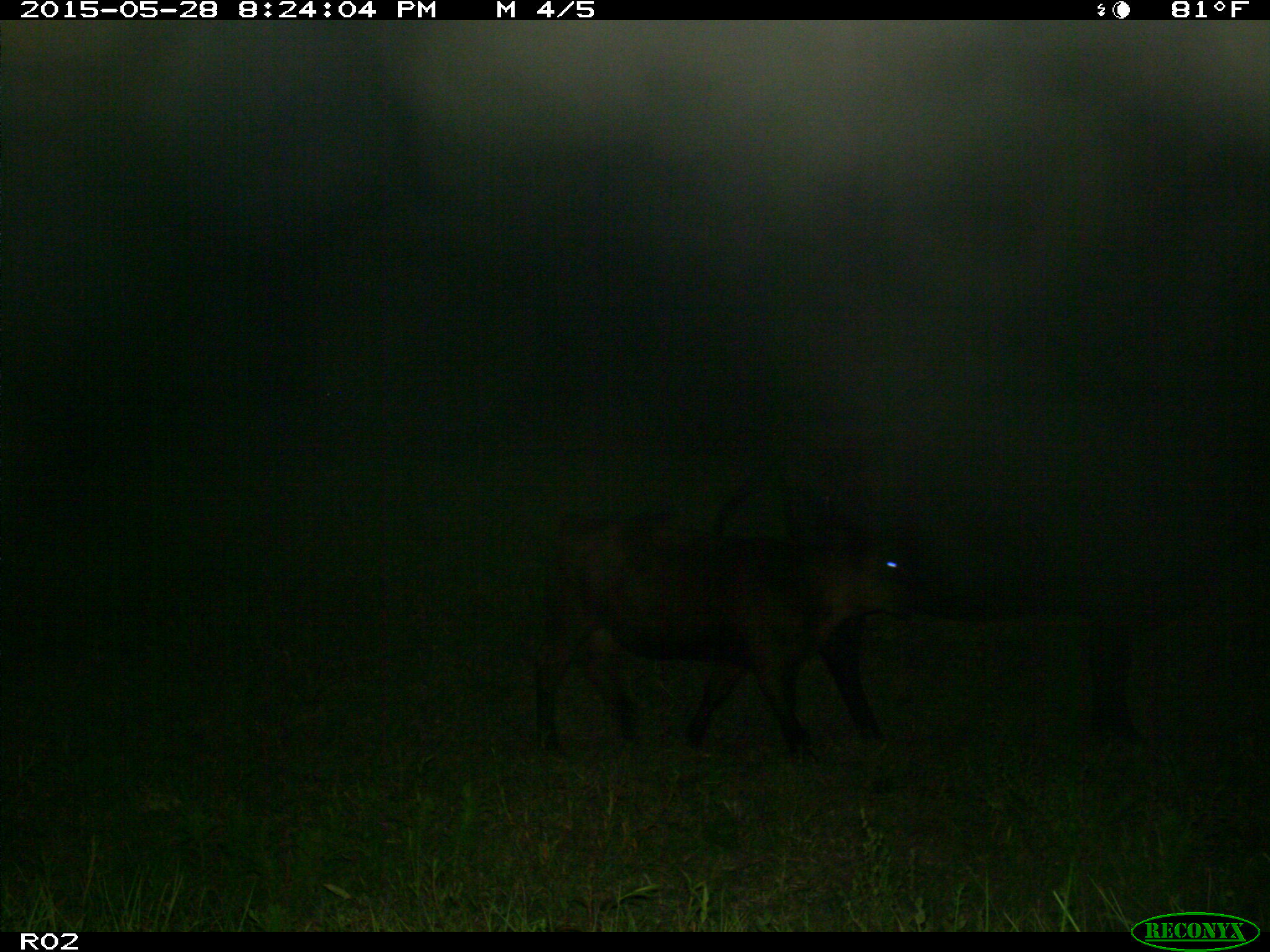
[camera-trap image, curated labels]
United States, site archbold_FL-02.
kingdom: Animalia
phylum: Chordata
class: Mammalia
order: Artiodactyla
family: Bovidae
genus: Bos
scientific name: Bos taurus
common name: domestic cow